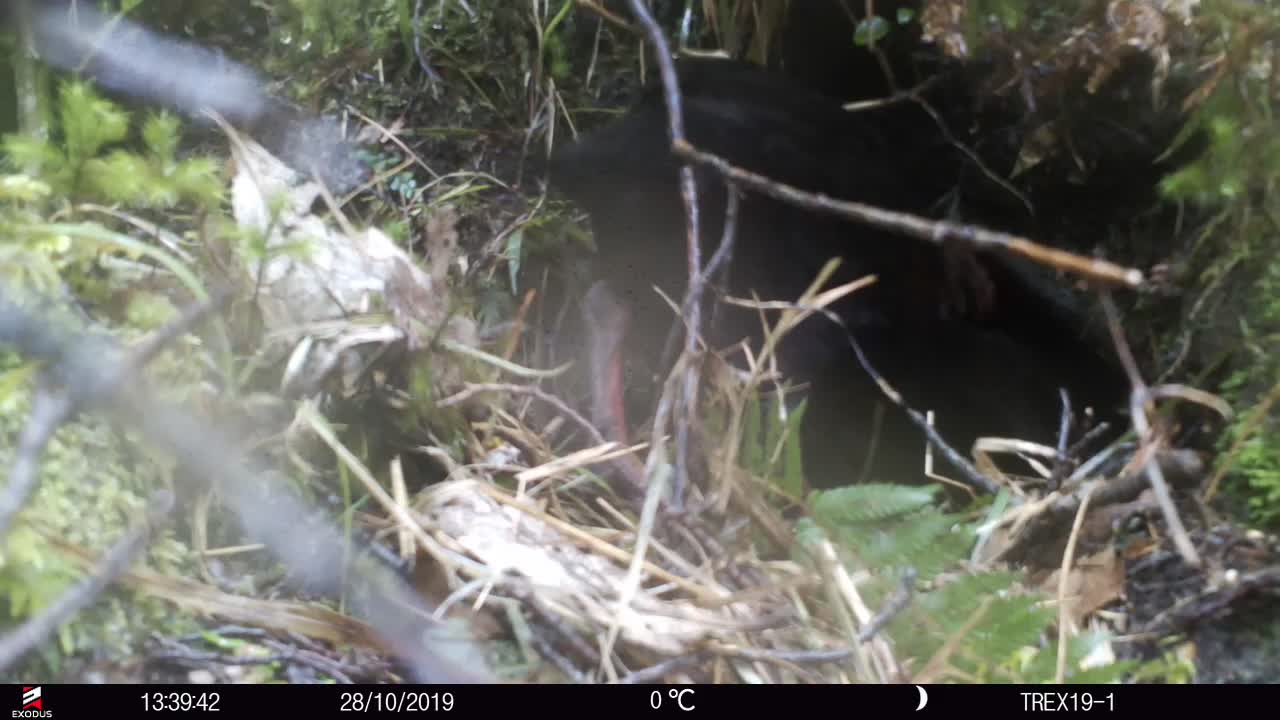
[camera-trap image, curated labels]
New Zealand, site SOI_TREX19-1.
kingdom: Animalia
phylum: Chordata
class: Aves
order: Gruiformes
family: Rallidae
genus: Gallirallus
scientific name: Gallirallus australis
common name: weka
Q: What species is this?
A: Weka (Gallirallus australis).